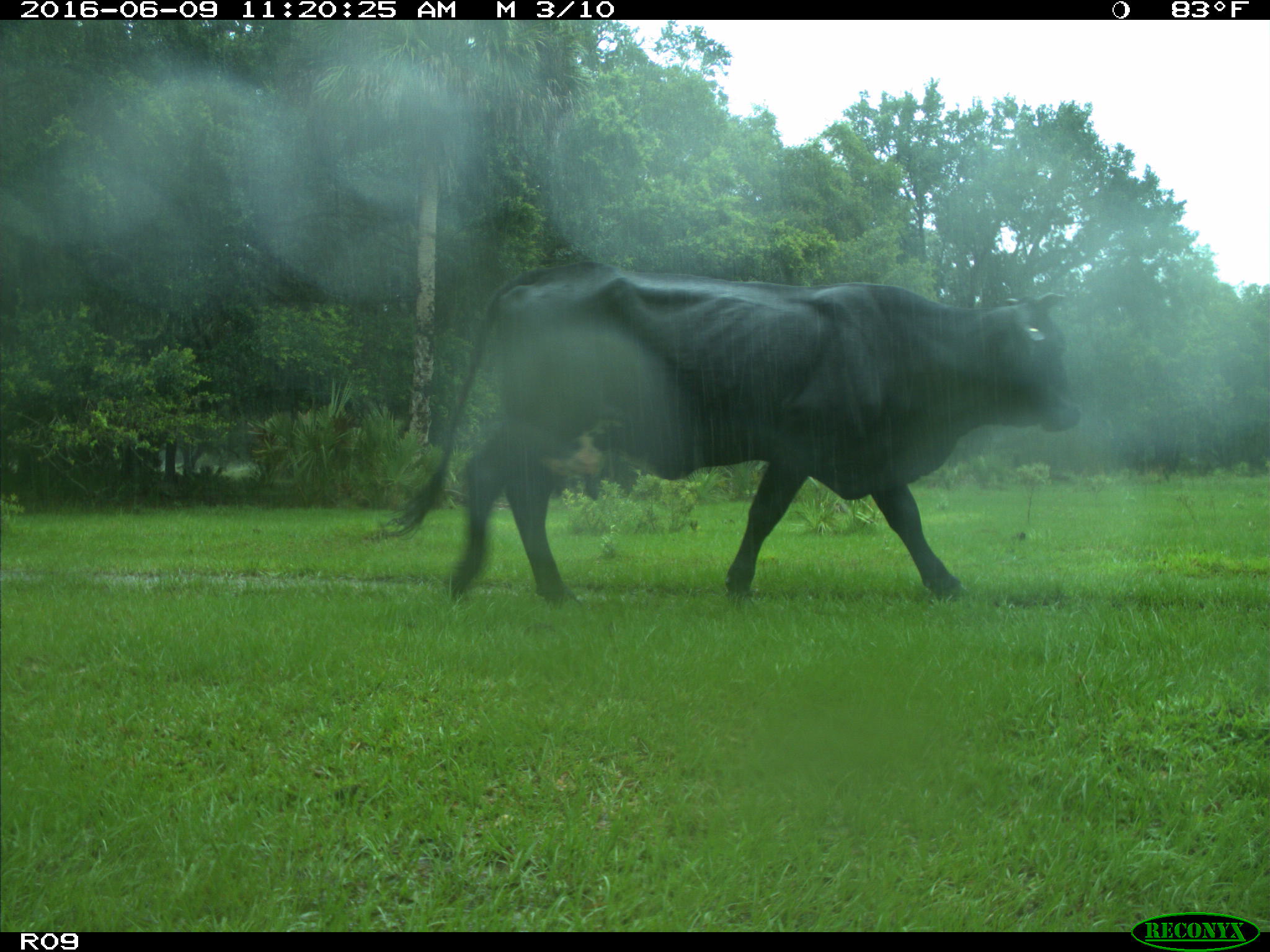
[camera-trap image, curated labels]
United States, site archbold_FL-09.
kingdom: Animalia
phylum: Chordata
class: Mammalia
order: Artiodactyla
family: Bovidae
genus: Bos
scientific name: Bos taurus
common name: domestic cow